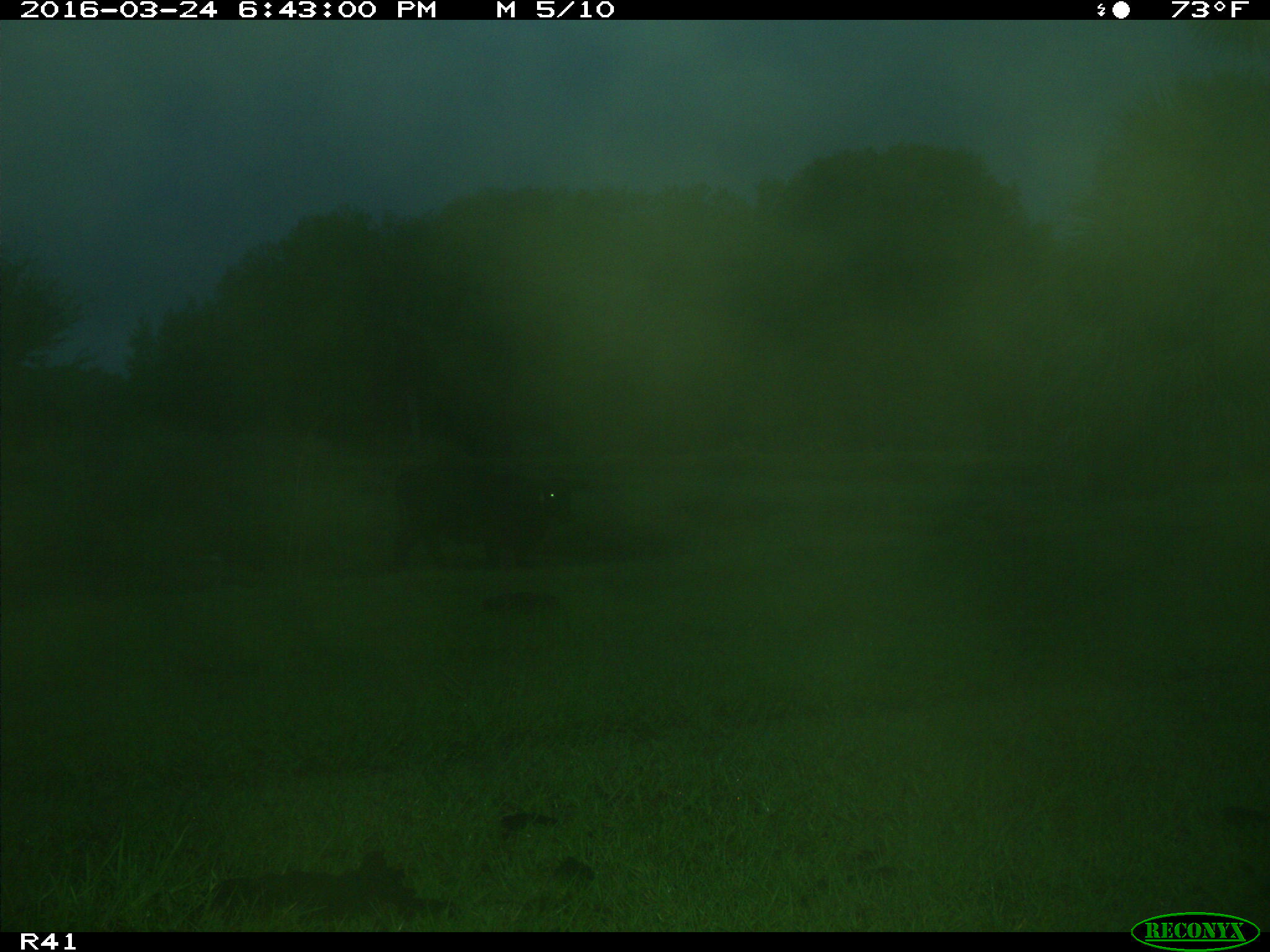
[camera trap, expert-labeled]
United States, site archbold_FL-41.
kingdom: Animalia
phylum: Chordata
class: Mammalia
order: Artiodactyla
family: Bovidae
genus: Bos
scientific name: Bos taurus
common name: domestic cow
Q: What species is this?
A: Bos taurus (domestic cow).